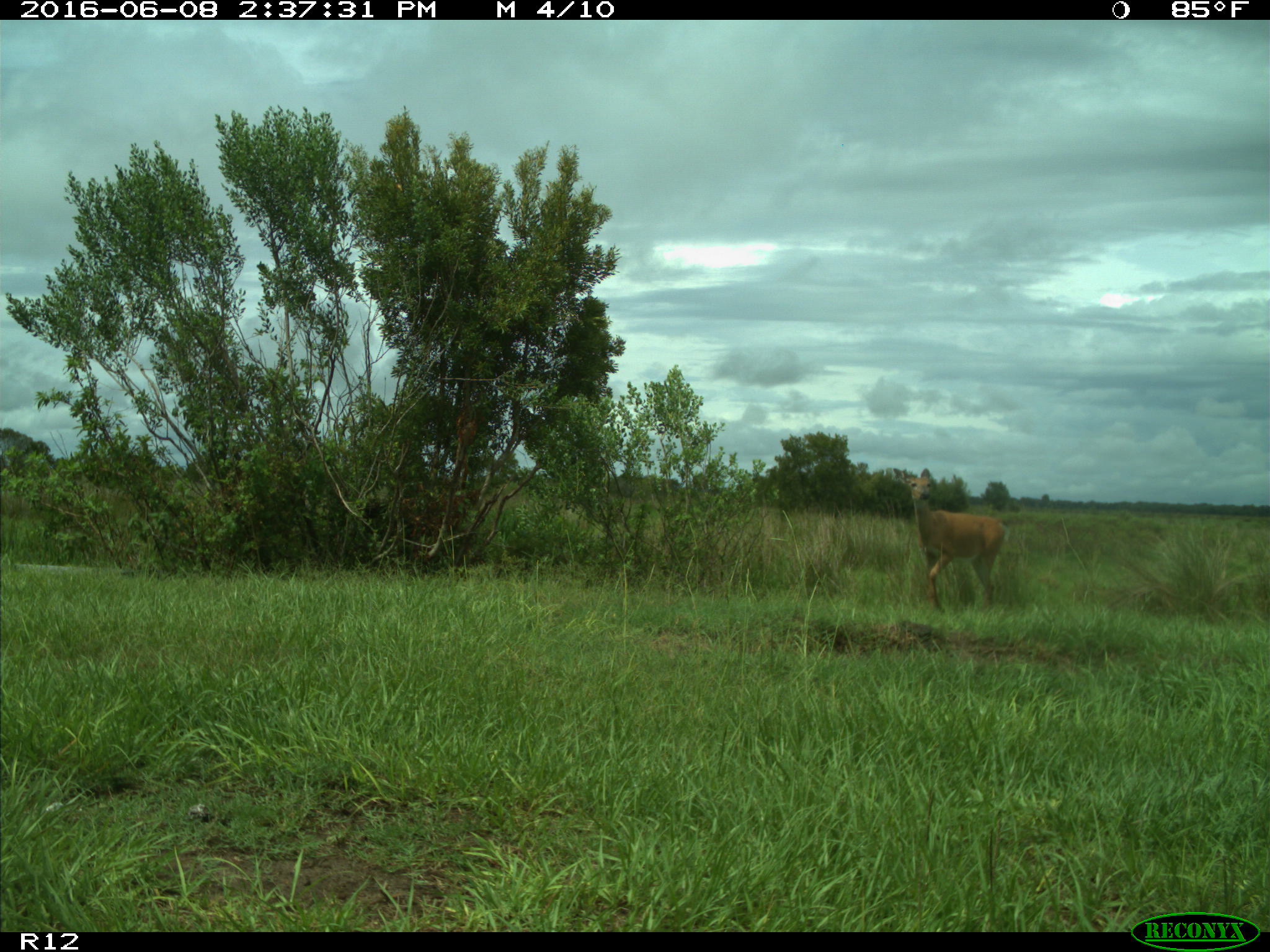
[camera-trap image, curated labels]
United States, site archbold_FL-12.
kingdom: Animalia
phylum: Chordata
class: Mammalia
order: Artiodactyla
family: Cervidae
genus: Odocoileus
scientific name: Odocoileus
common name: deer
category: unidentified deer